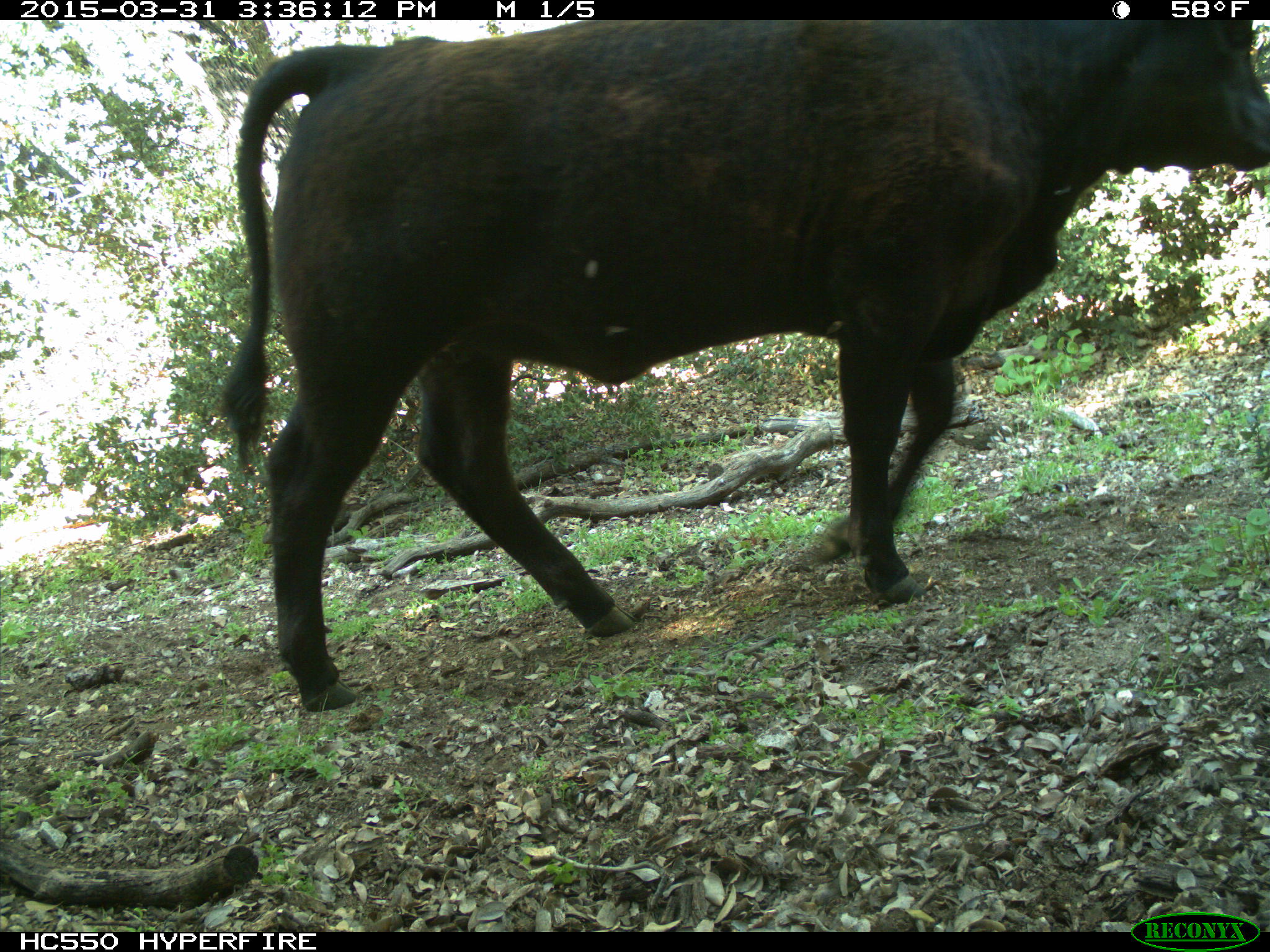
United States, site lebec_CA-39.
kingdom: Animalia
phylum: Chordata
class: Mammalia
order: Artiodactyla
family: Bovidae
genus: Bos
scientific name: Bos taurus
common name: domestic cow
Bos taurus (domestic cow).